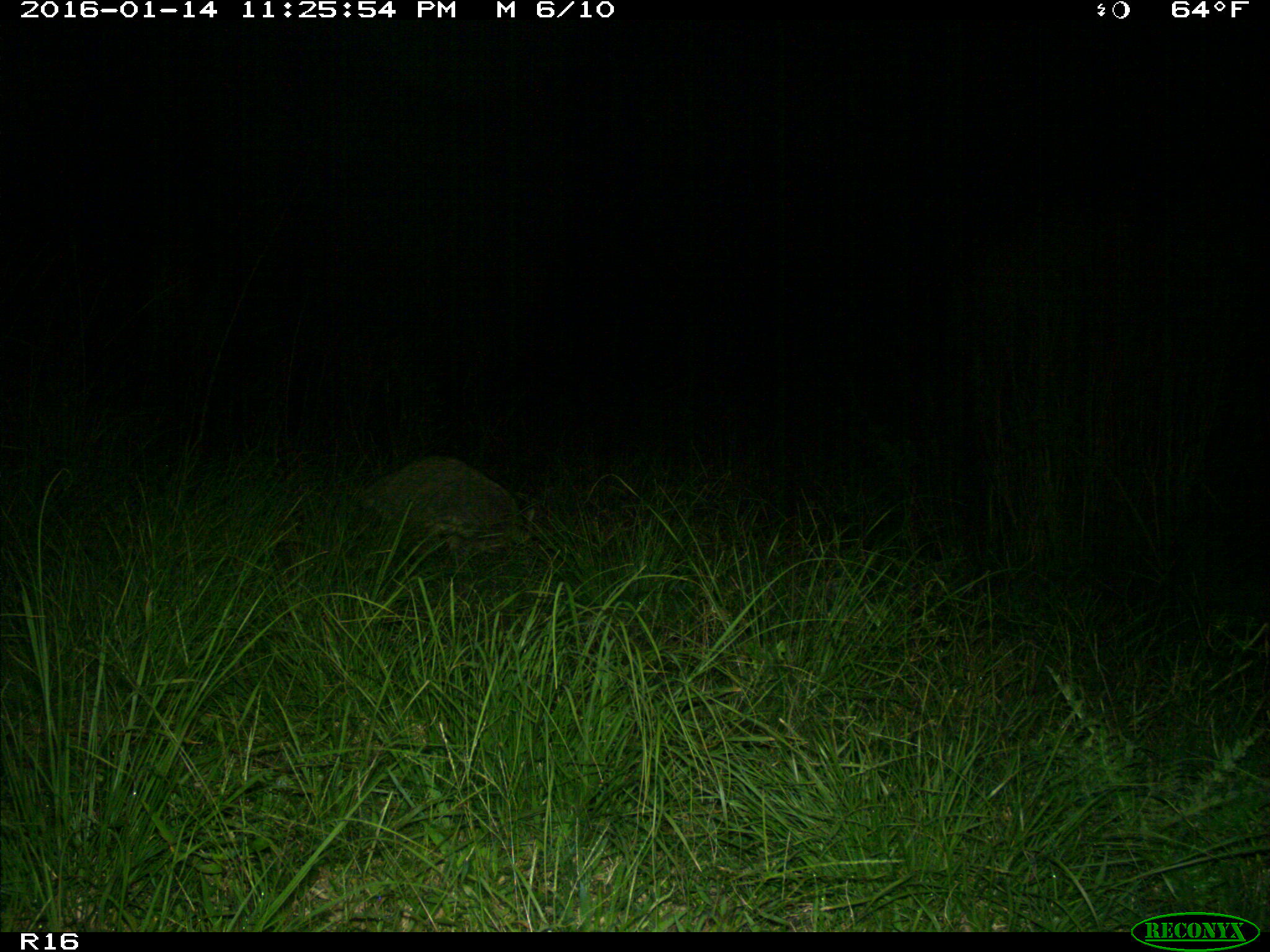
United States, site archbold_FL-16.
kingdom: Animalia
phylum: Chordata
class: Mammalia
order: Carnivora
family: Procyonidae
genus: Procyon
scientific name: Procyon lotor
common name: common raccoon